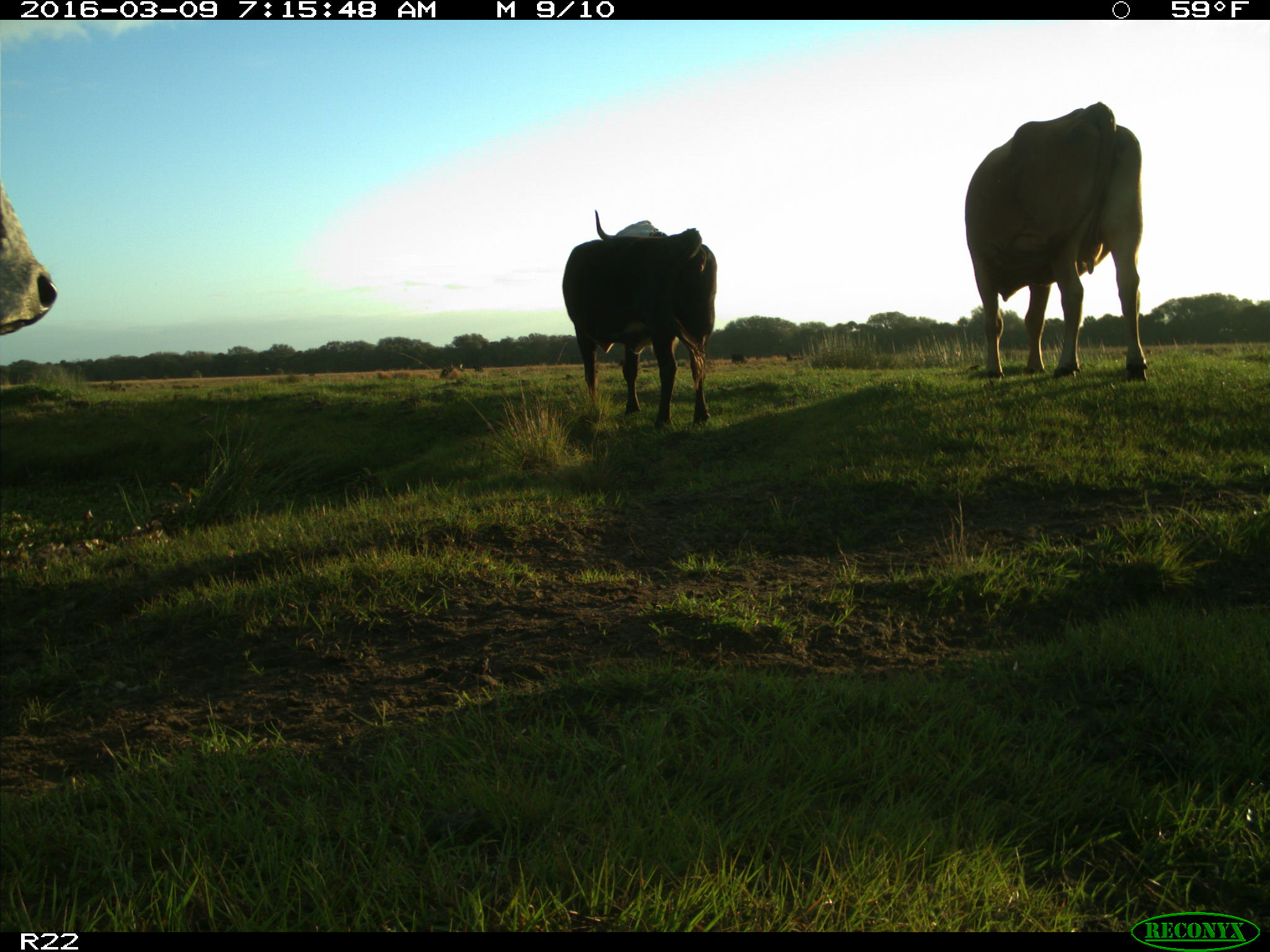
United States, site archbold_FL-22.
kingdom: Animalia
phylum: Chordata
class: Mammalia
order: Artiodactyla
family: Bovidae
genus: Bos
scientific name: Bos taurus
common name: domestic cow